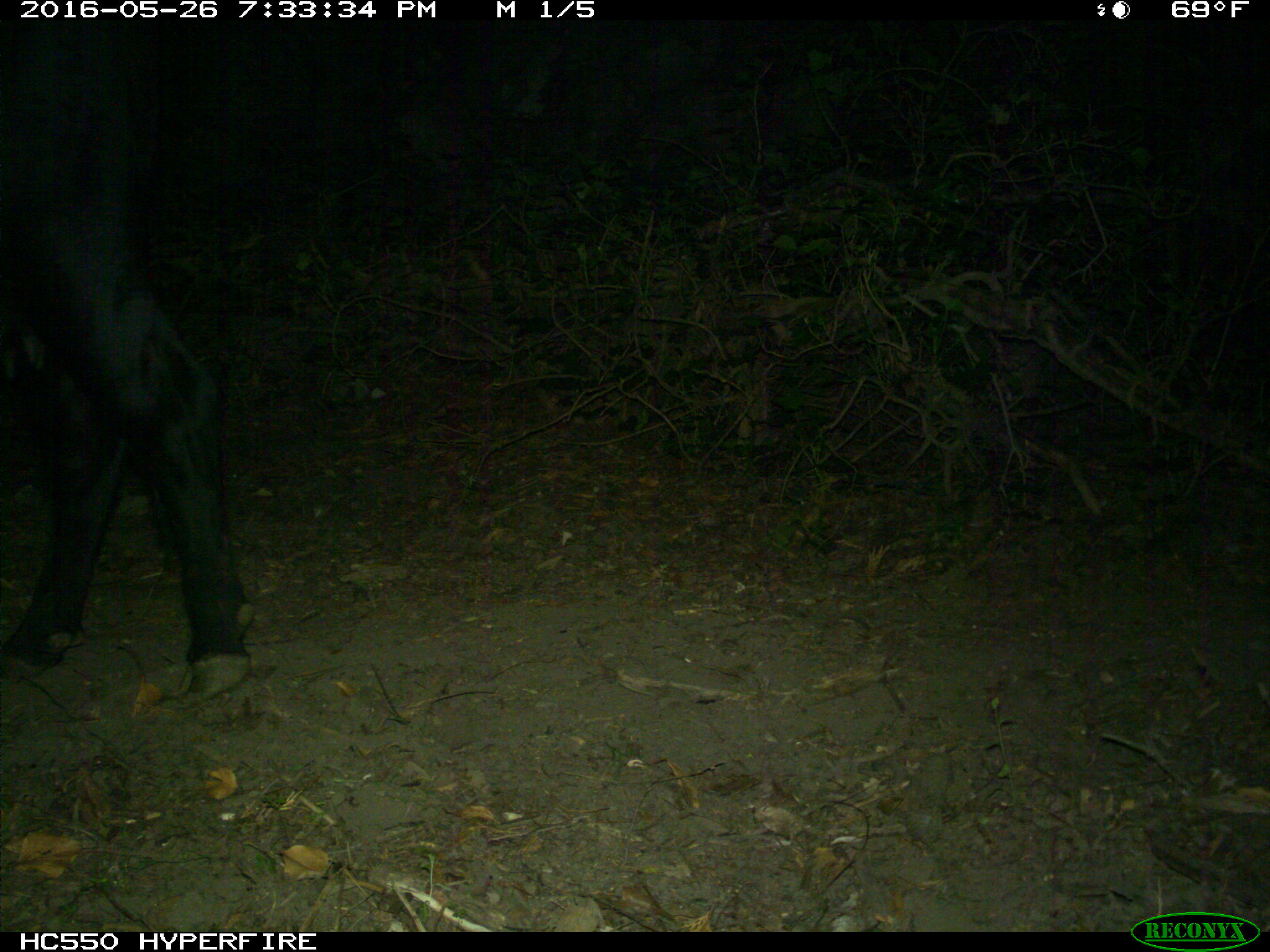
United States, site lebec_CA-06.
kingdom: Animalia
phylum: Chordata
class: Mammalia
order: Artiodactyla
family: Bovidae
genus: Bos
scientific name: Bos taurus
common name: domestic cow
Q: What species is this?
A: Bos taurus (domestic cow).